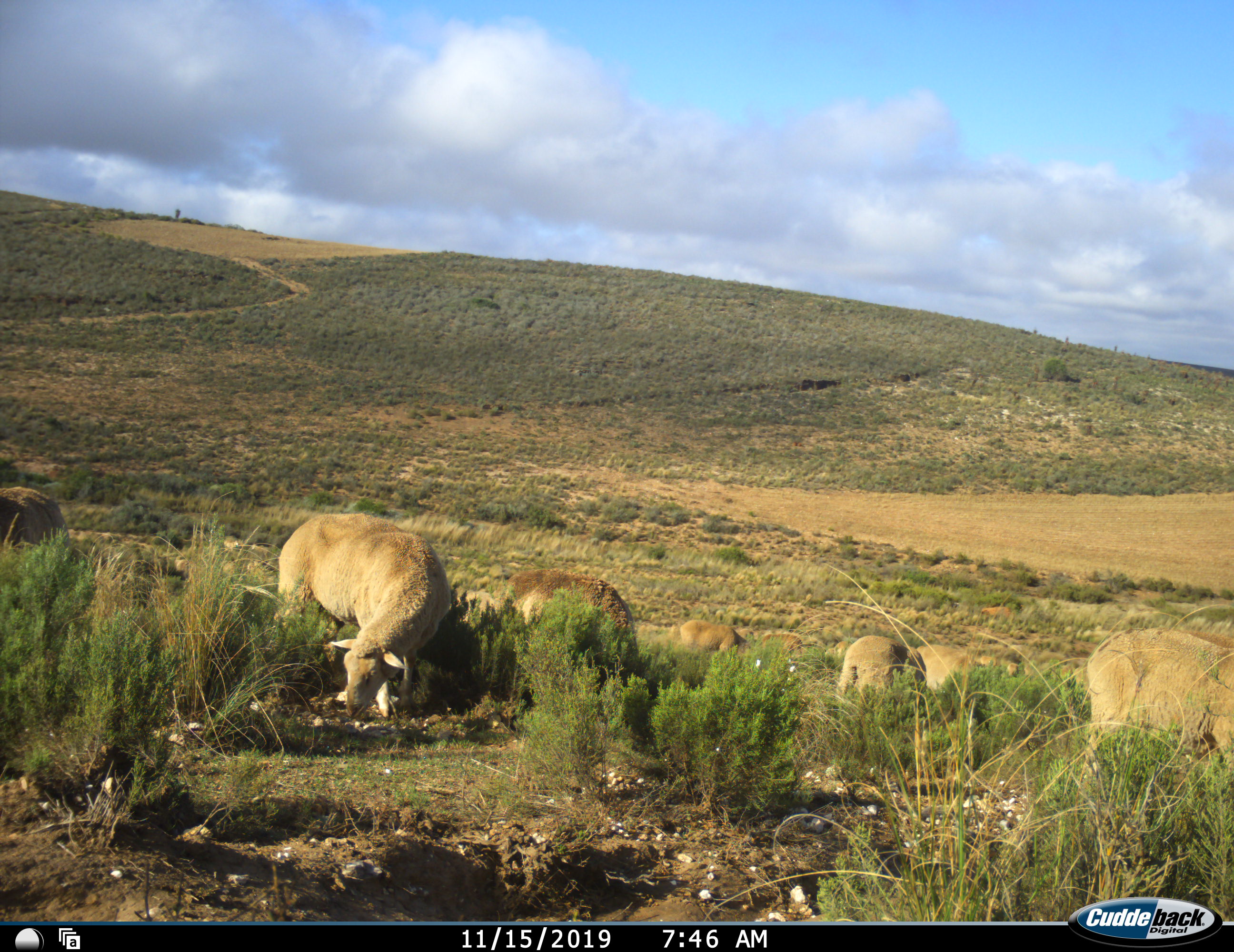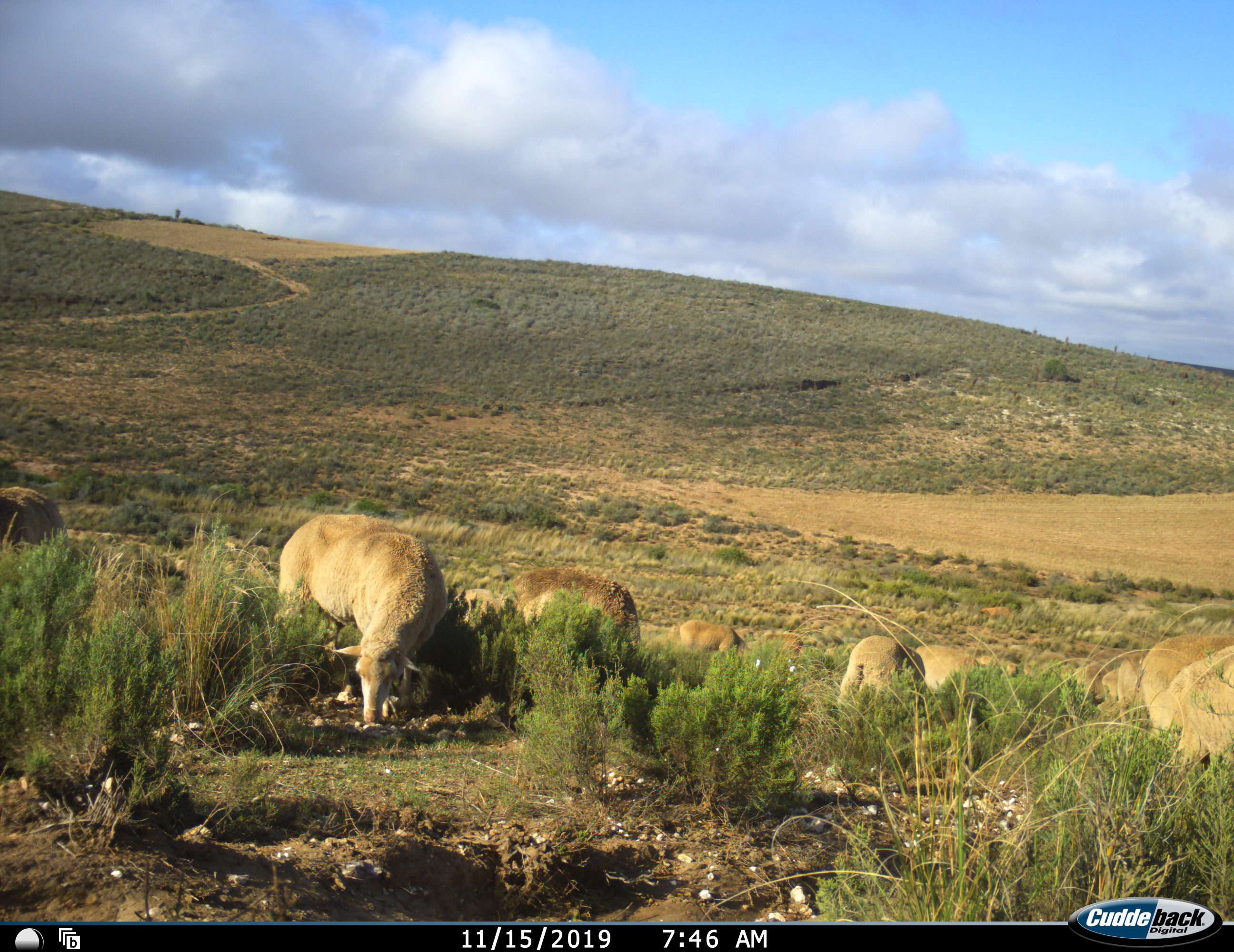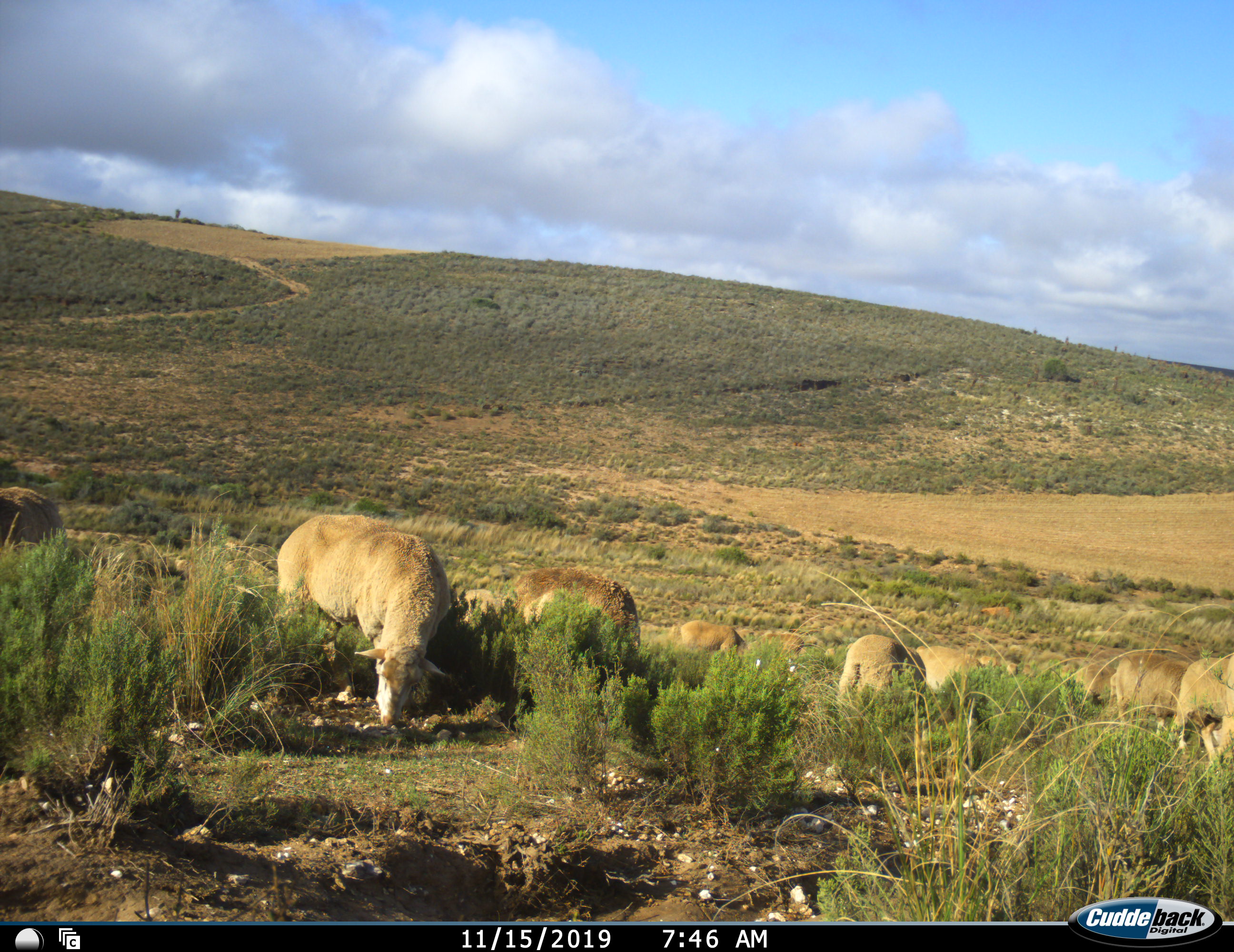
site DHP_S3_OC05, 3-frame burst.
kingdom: Animalia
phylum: Chordata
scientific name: Vertebrata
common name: domestic animal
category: domesticanimal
Domesticanimal (domestic animal) (Vertebrata), count 11-50. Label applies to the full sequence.